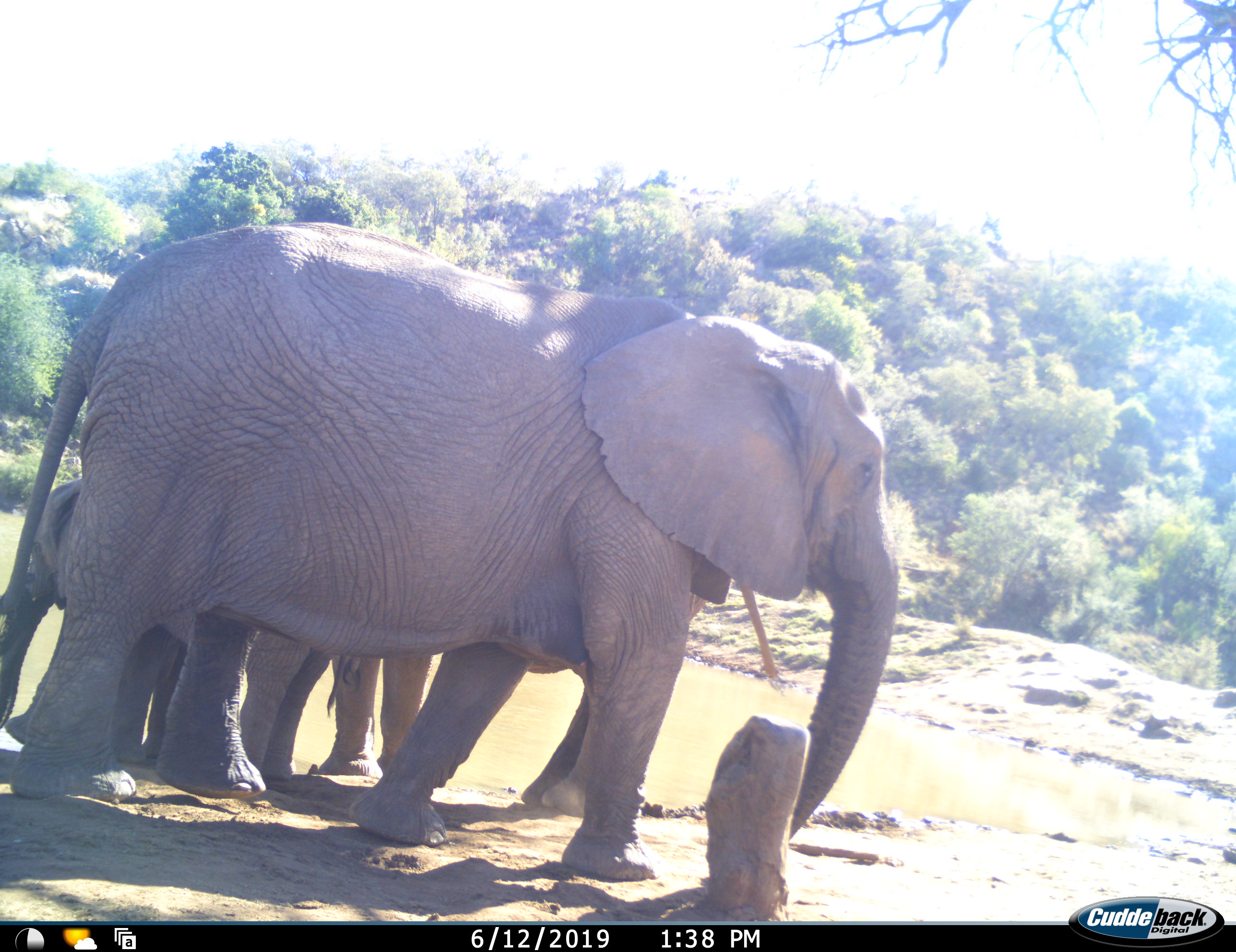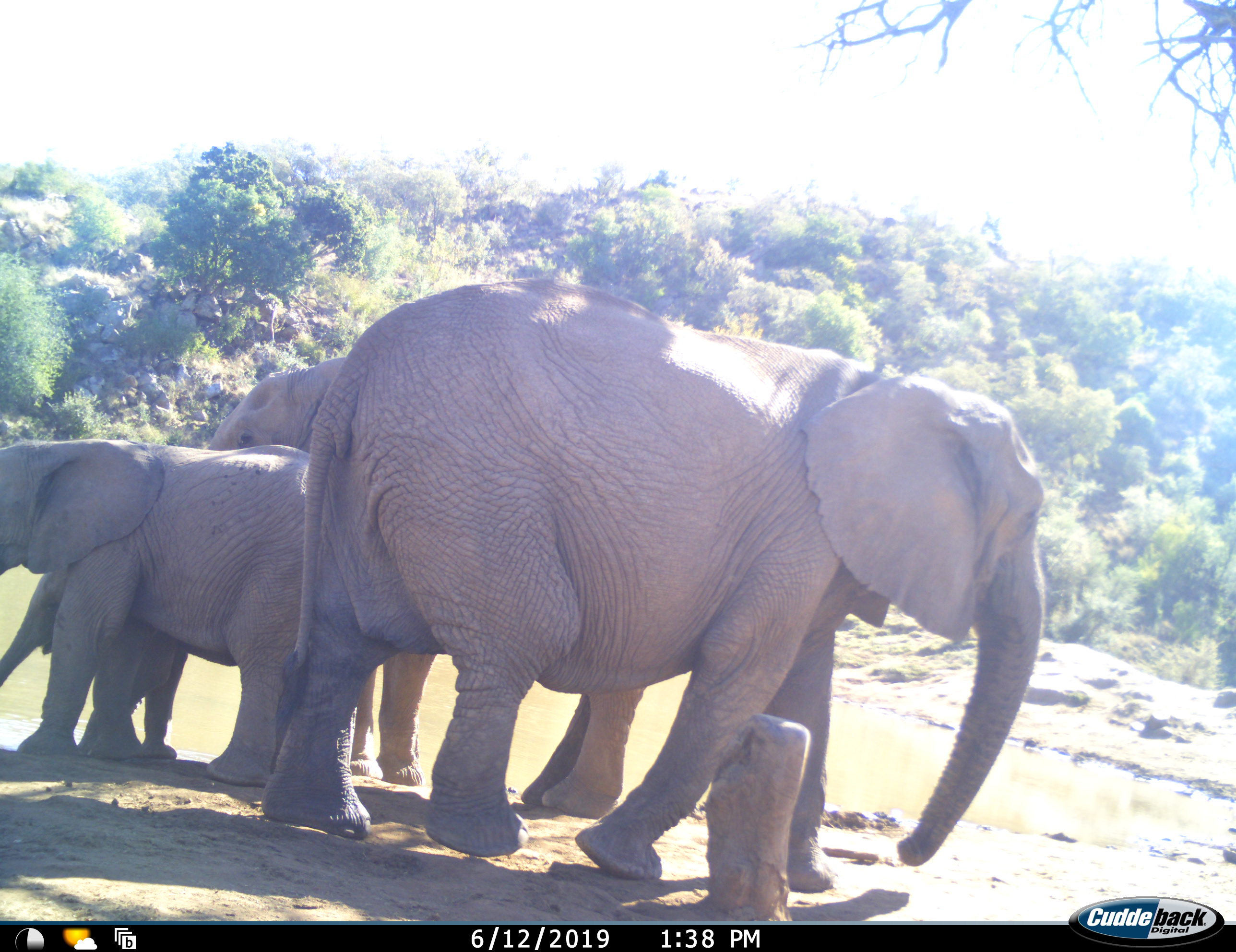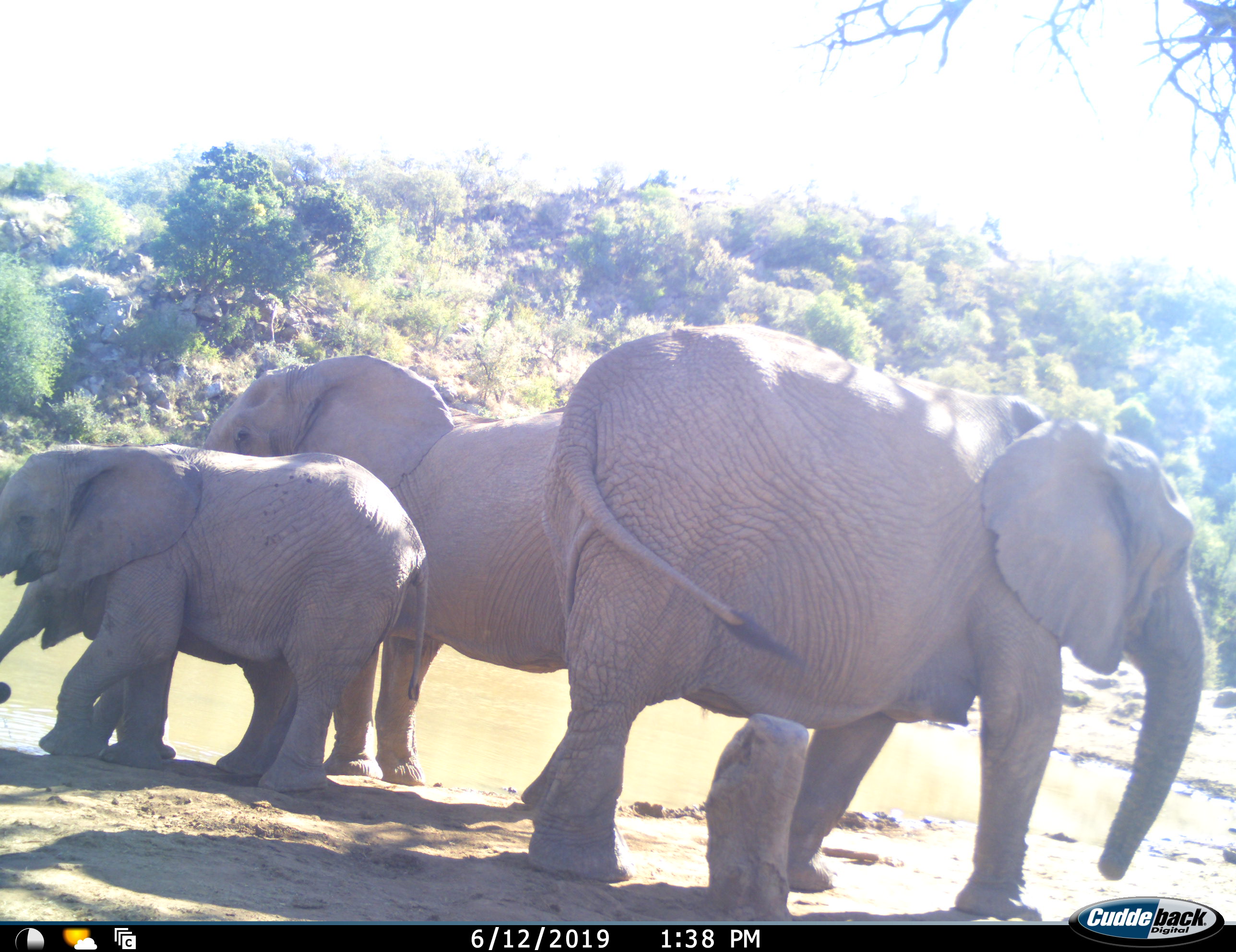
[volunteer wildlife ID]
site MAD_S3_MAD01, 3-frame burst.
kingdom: Animalia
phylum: Chordata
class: Mammalia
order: Proboscidea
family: Elephantidae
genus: Loxodonta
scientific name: Loxodonta africana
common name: african bush elephant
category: elephant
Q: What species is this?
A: Elephant (african bush elephant) (Loxodonta africana).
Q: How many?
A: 4.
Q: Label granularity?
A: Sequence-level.